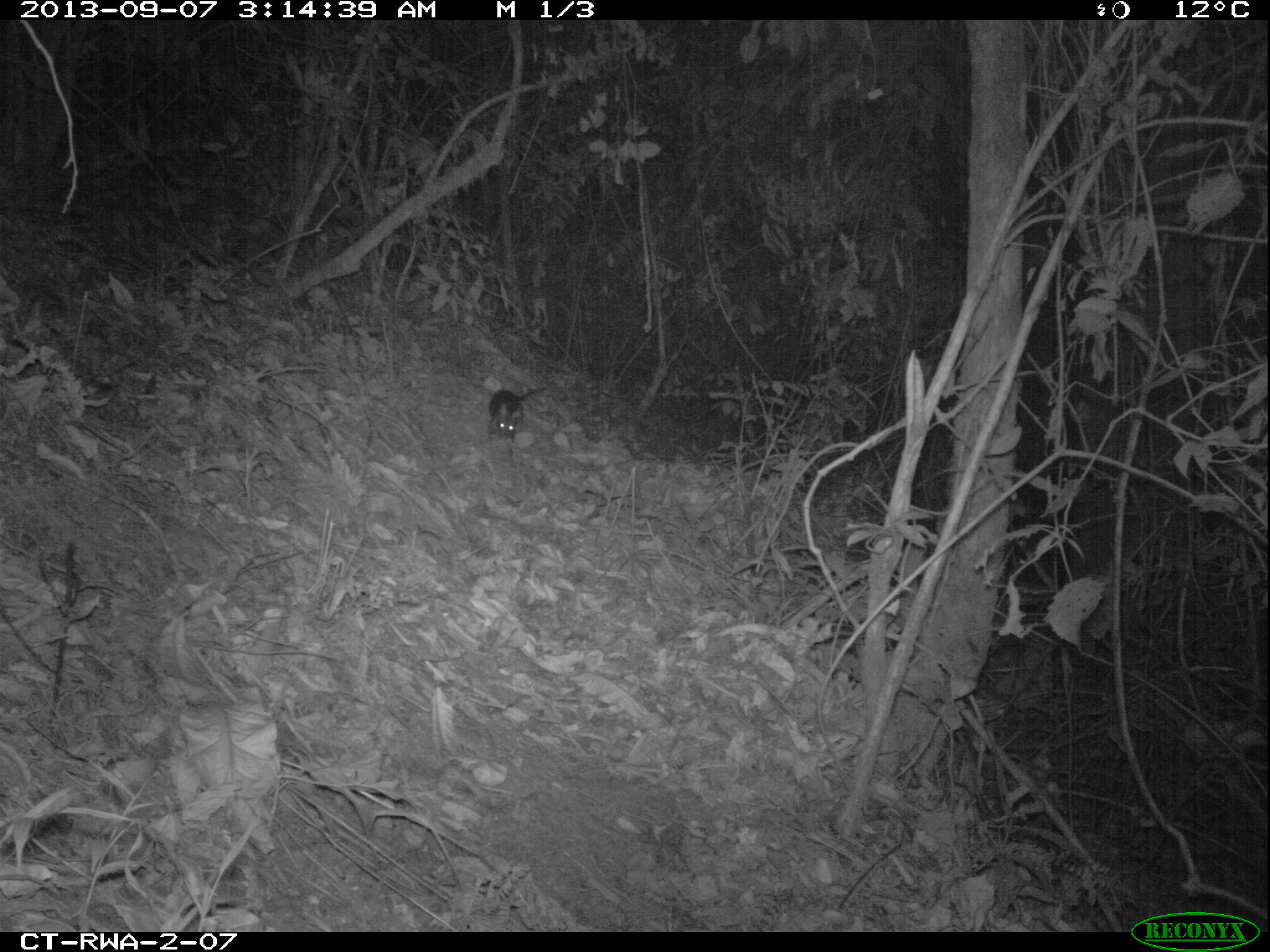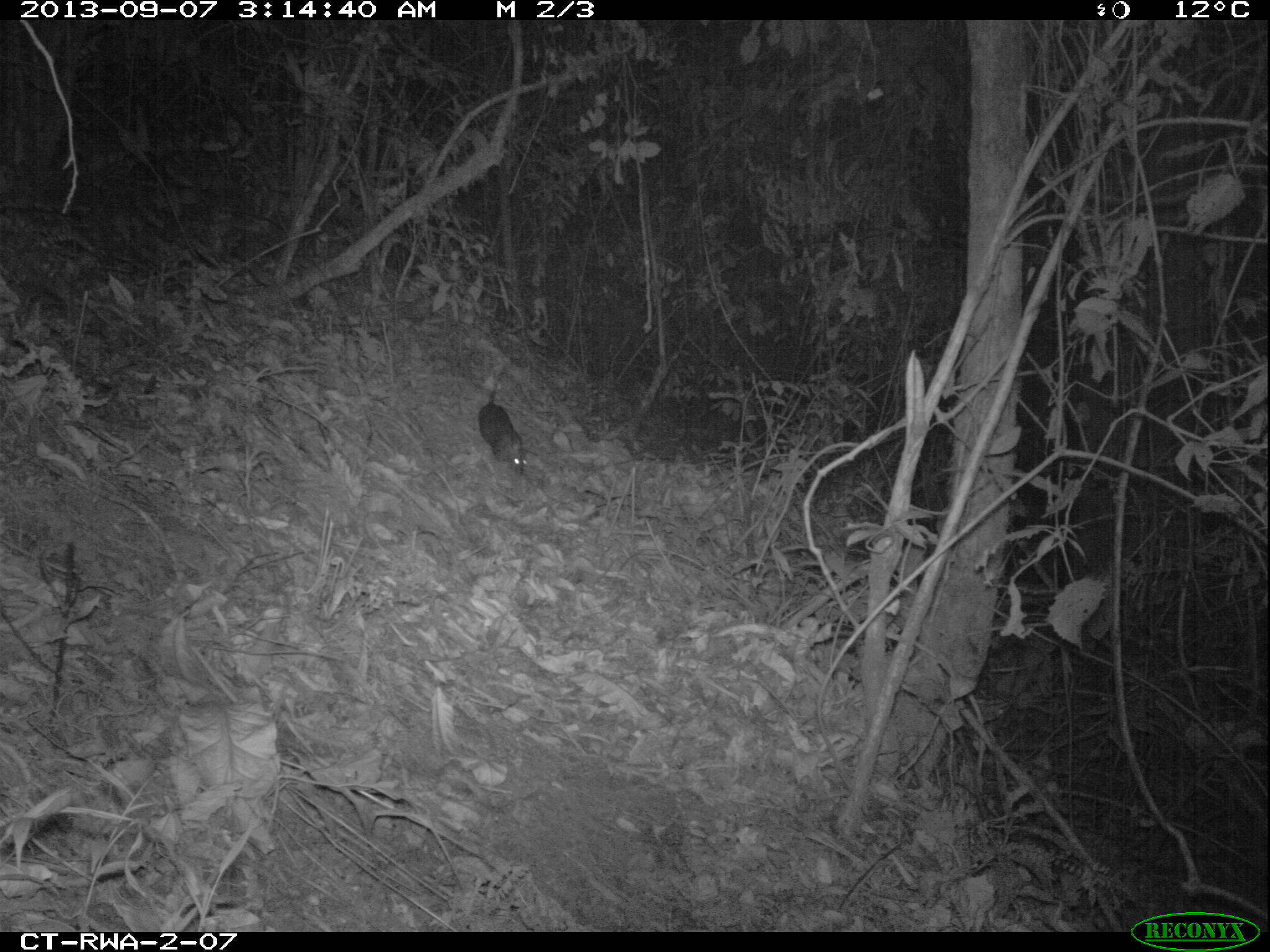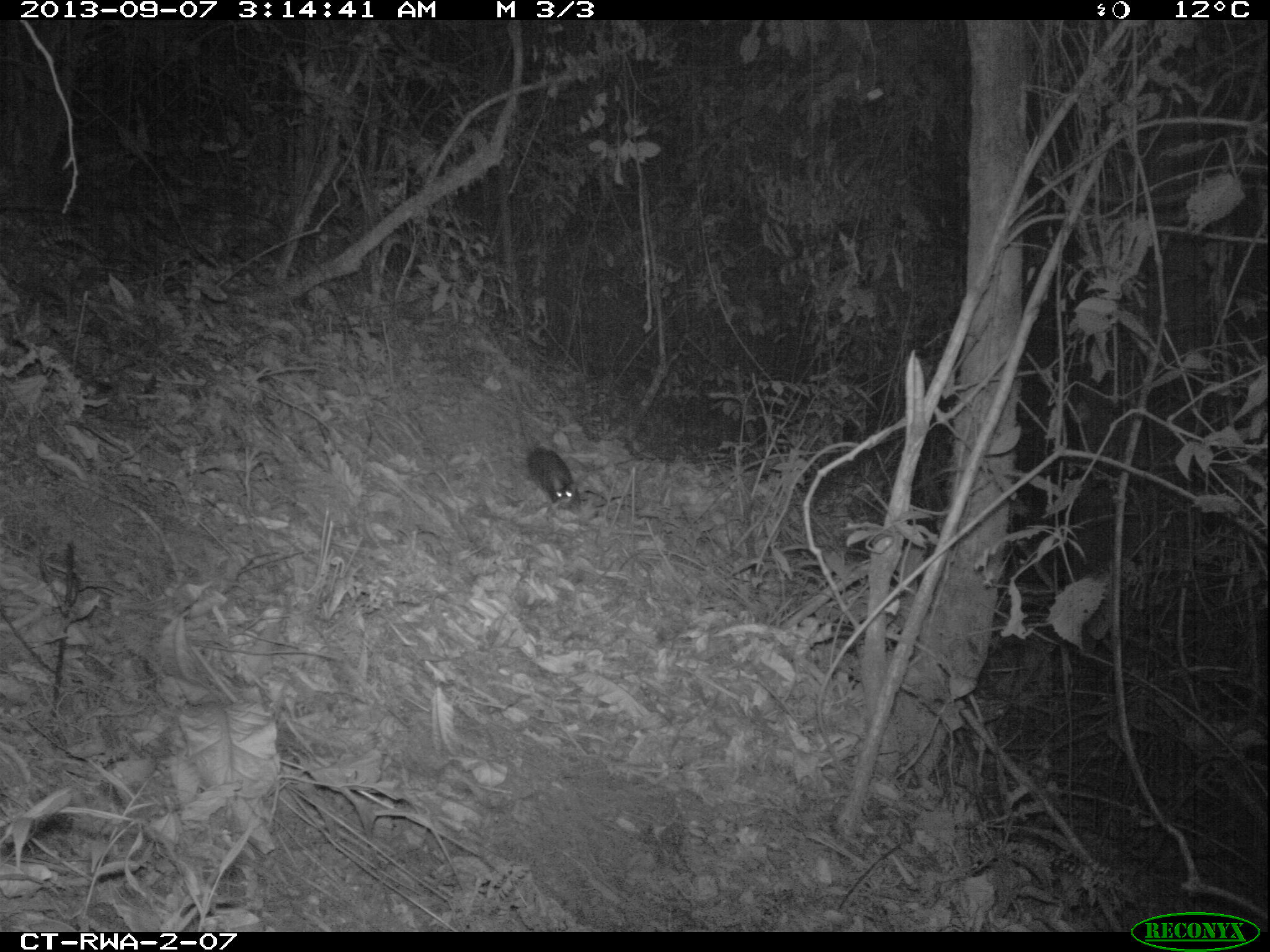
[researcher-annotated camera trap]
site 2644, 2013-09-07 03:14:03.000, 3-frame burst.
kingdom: Animalia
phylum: Chordata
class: Mammalia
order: Rodentia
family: Nesomyidae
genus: Cricetomys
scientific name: Cricetomys gambianus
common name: african giant pouched rat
Cricetomys gambianus (african giant pouched rat), count 1.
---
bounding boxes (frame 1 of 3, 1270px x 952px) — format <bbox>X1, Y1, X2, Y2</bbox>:
cricetomys gambianus: <bbox>488, 386, 545, 443</bbox>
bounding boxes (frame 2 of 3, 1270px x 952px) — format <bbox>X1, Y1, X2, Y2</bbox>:
cricetomys gambianus: <bbox>476, 365, 526, 476</bbox>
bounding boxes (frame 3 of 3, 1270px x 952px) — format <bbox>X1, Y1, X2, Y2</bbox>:
cricetomys gambianus: <bbox>518, 411, 577, 503</bbox>